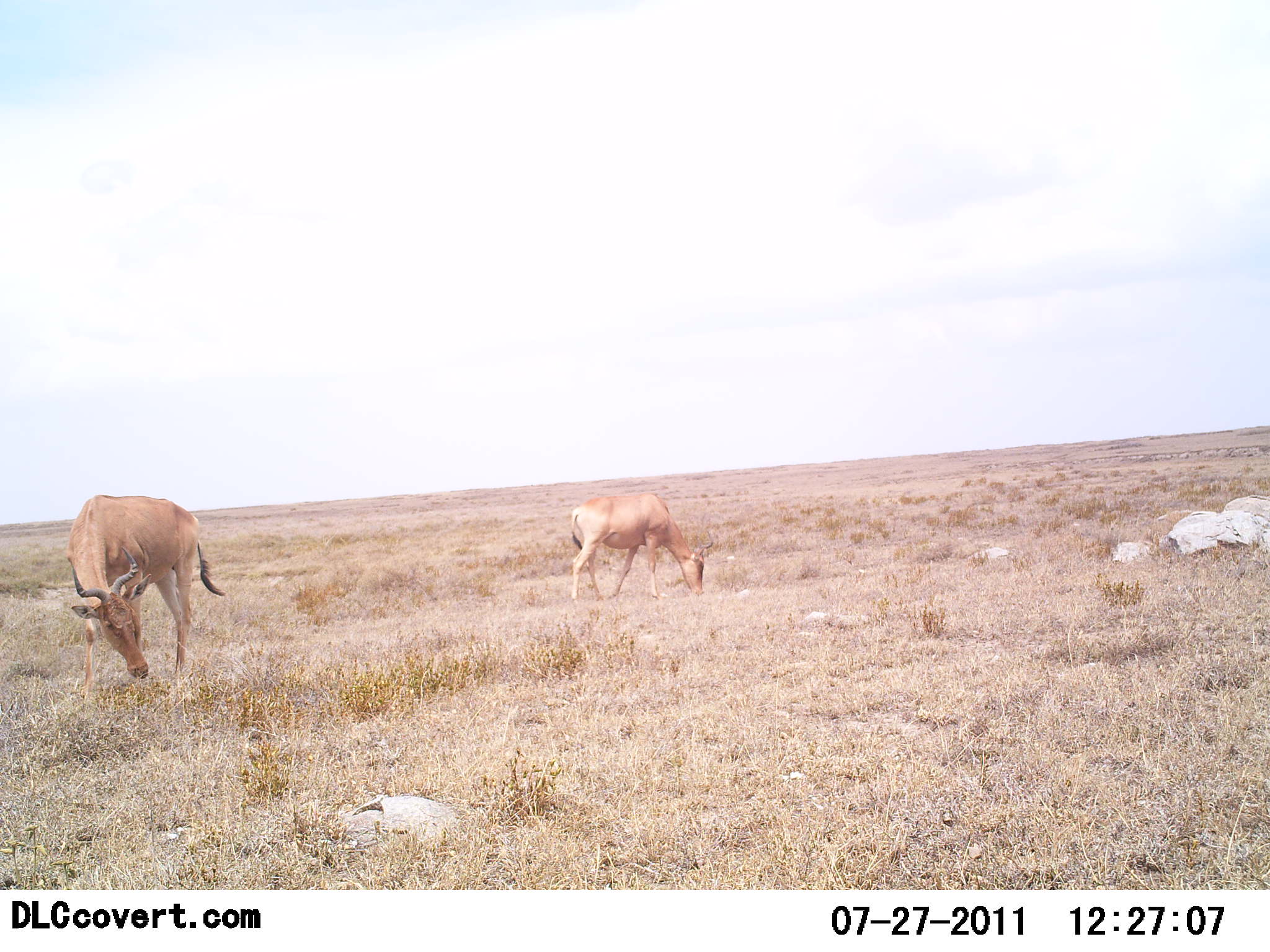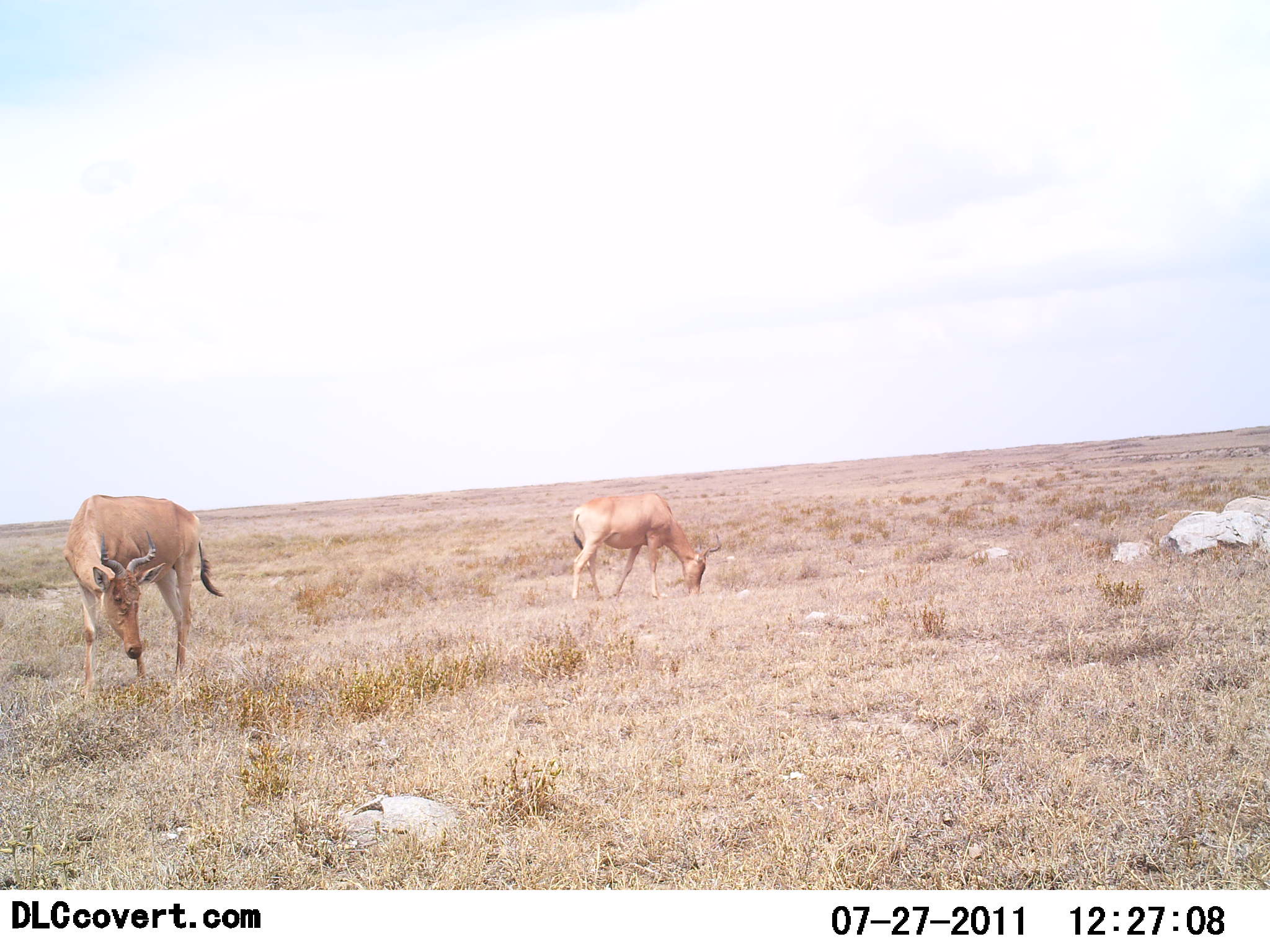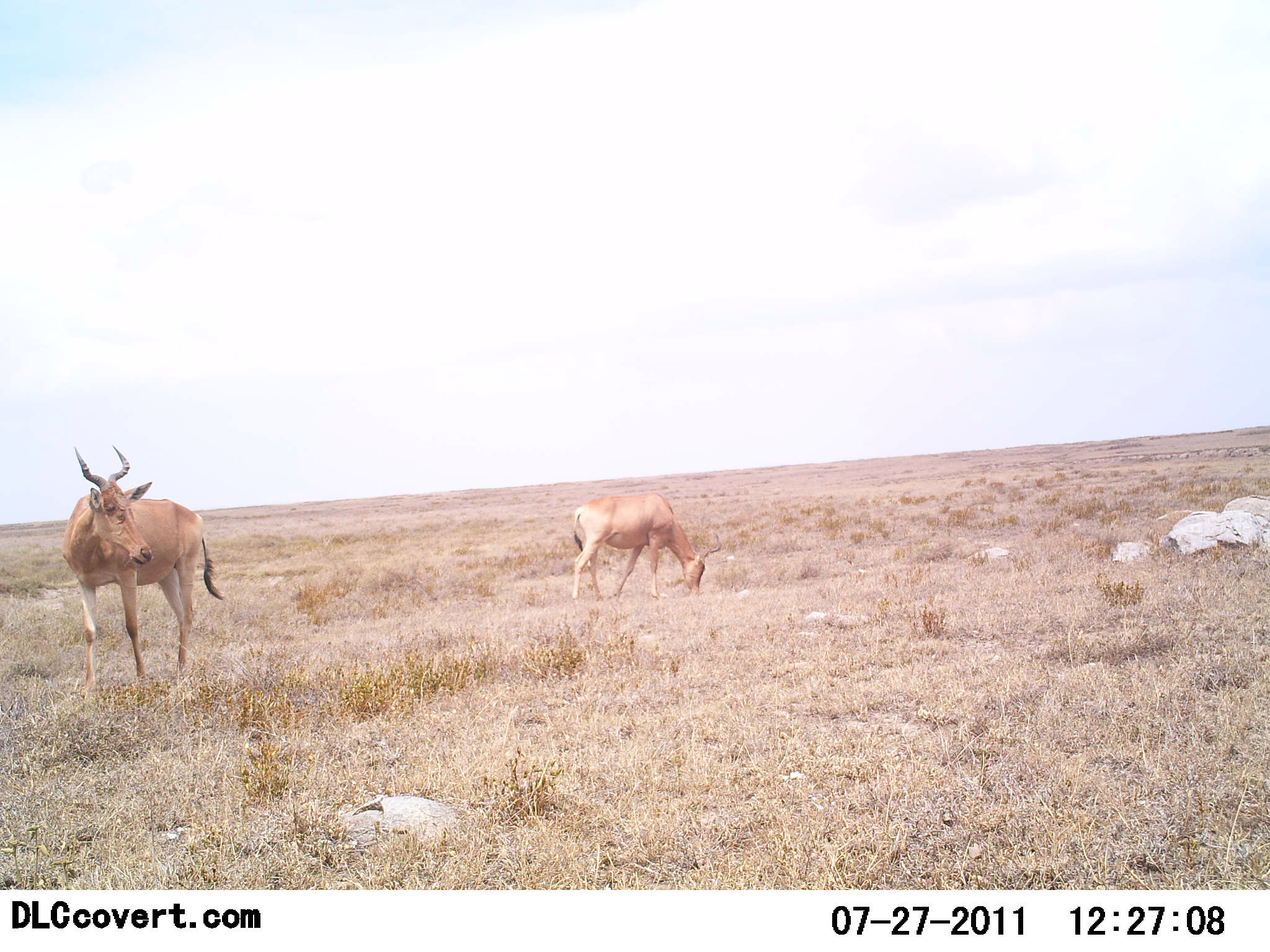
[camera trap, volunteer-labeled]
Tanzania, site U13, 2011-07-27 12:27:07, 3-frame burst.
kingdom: Animalia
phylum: Chordata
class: Mammalia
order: Artiodactyla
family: Bovidae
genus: Alcelaphus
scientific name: Alcelaphus buselaphus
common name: hartebeest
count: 2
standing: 50%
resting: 0%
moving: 0%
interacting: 0%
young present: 0%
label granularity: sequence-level